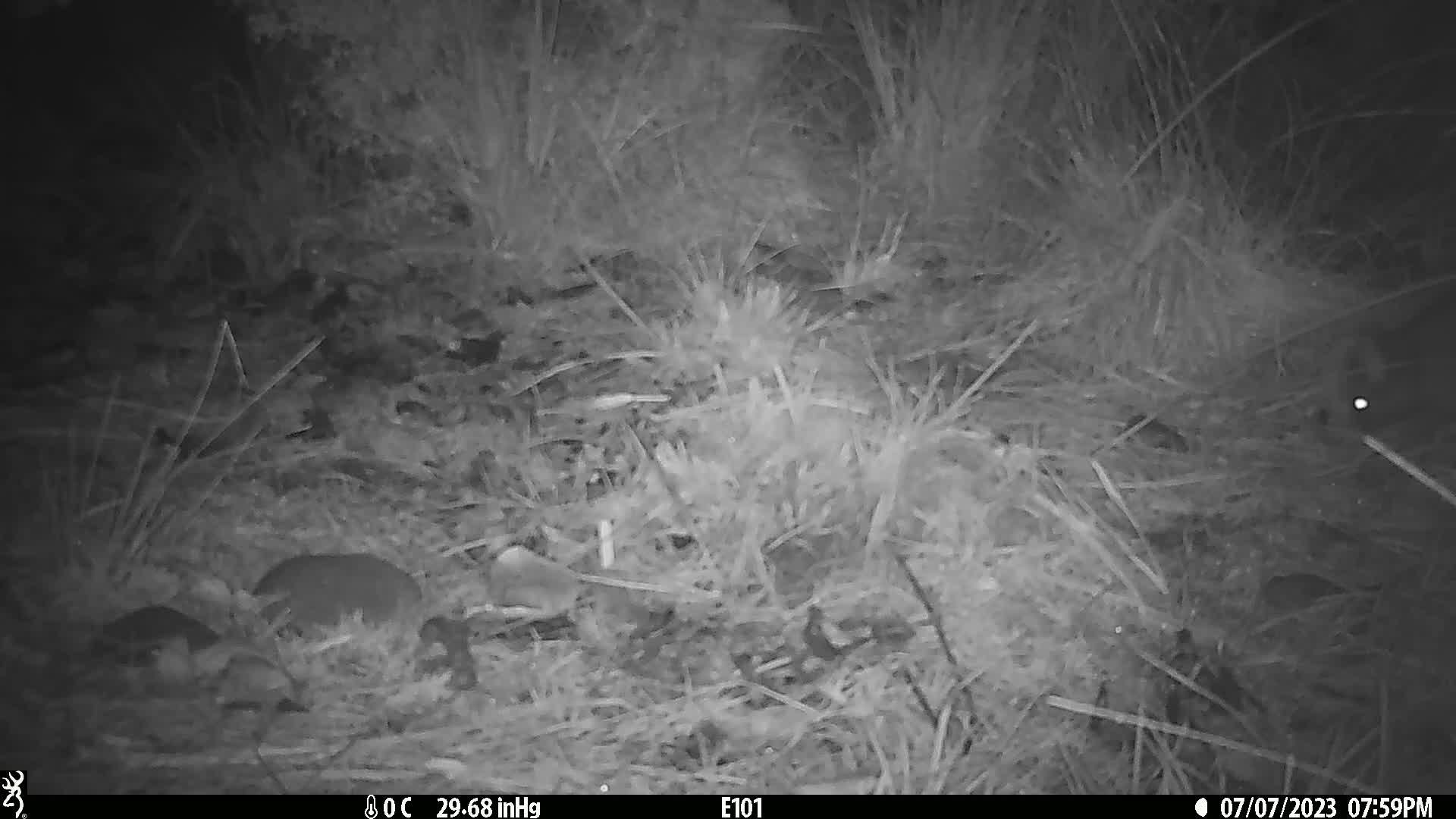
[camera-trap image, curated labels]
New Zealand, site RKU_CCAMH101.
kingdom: Animalia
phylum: Chordata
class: Mammalia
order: Diprotodontia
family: Phalangeridae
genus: Trichosurus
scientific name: Trichosurus vulpecula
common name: common brushtail possum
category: possum